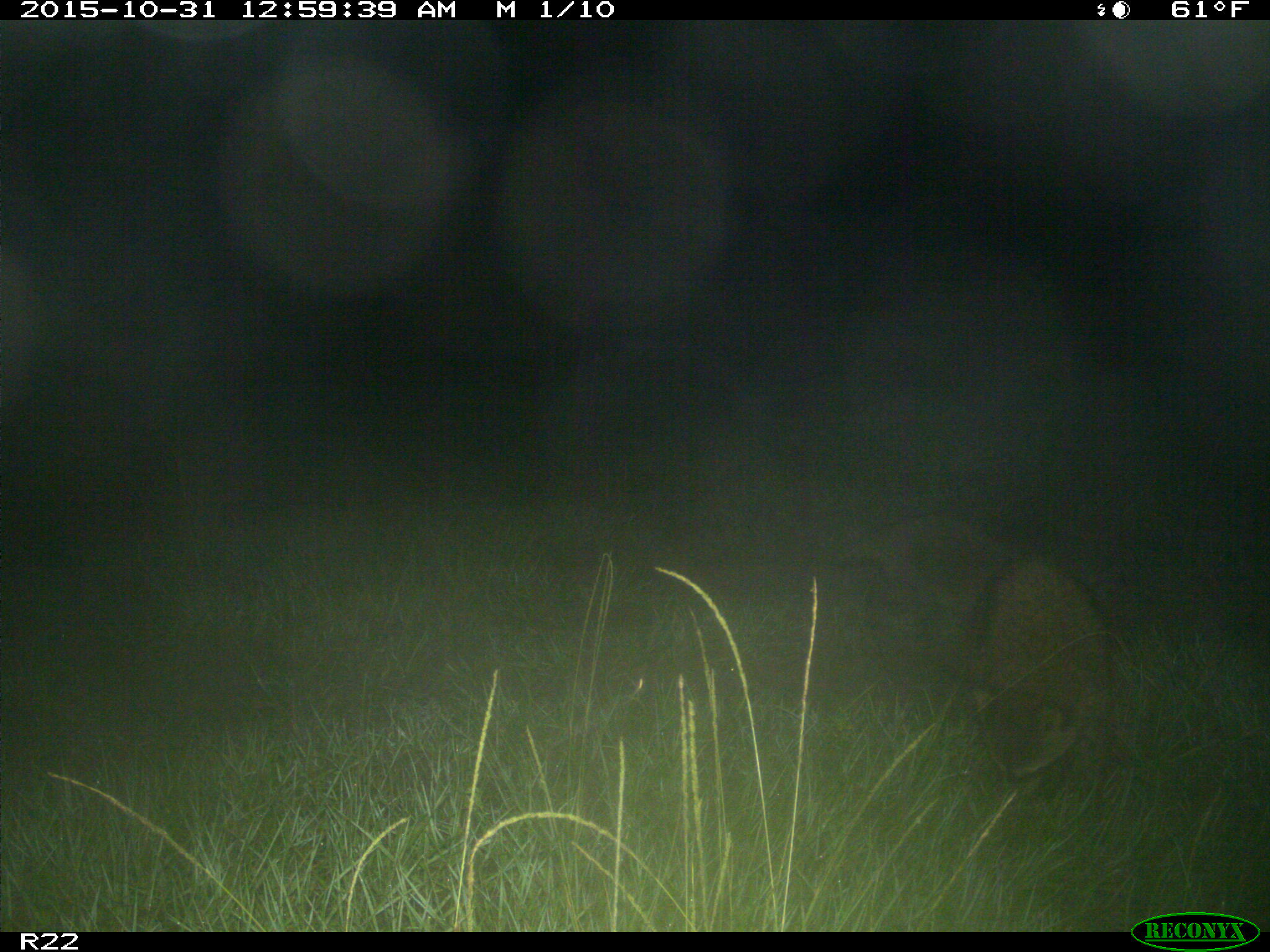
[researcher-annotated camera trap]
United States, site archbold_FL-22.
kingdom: Animalia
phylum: Chordata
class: Mammalia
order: Carnivora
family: Procyonidae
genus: Procyon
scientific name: Procyon lotor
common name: common raccoon